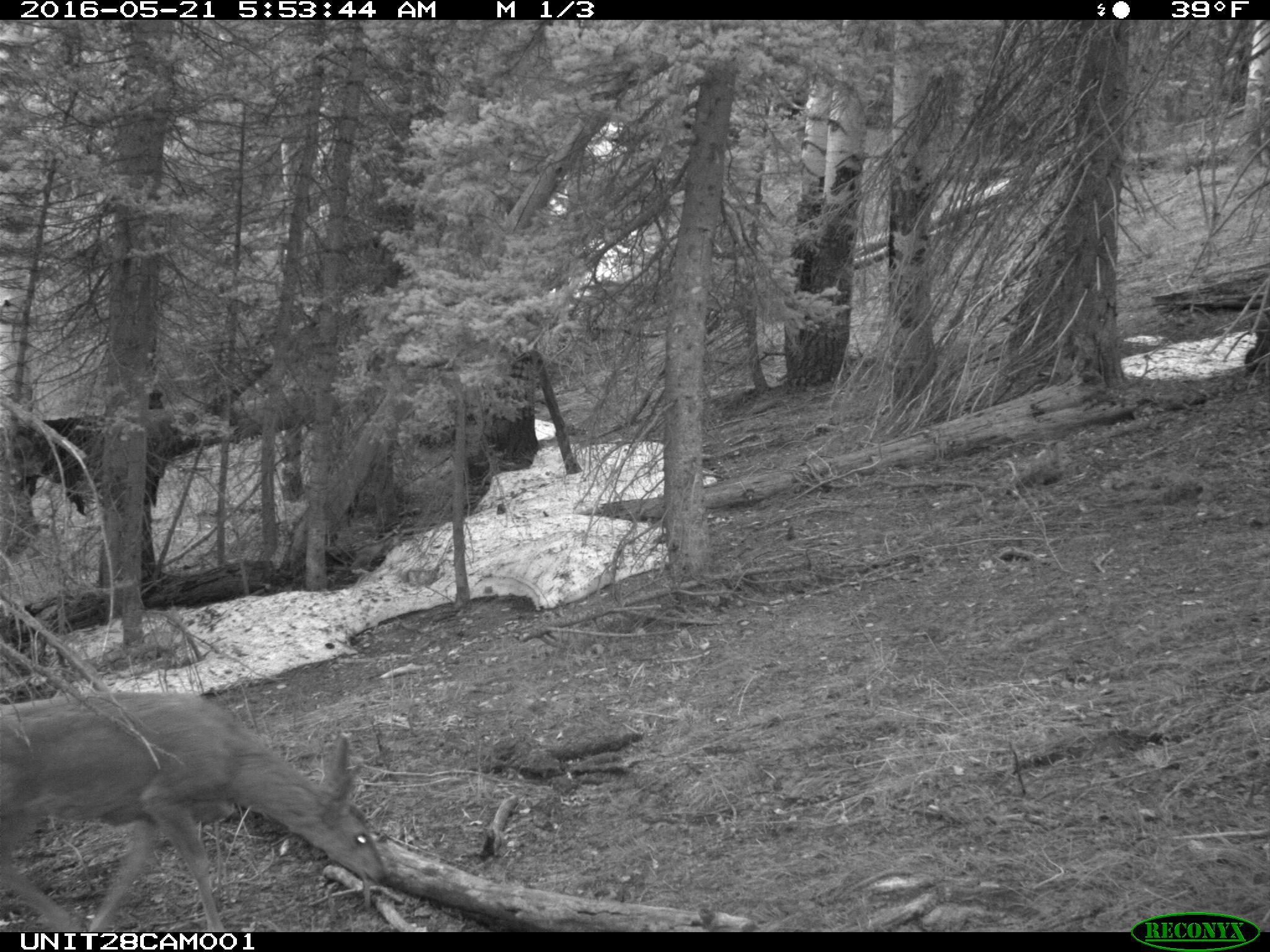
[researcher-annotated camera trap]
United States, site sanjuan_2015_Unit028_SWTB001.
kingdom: Animalia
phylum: Chordata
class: Mammalia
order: Artiodactyla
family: Cervidae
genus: Odocoileus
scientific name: Odocoileus hemionus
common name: mule deer